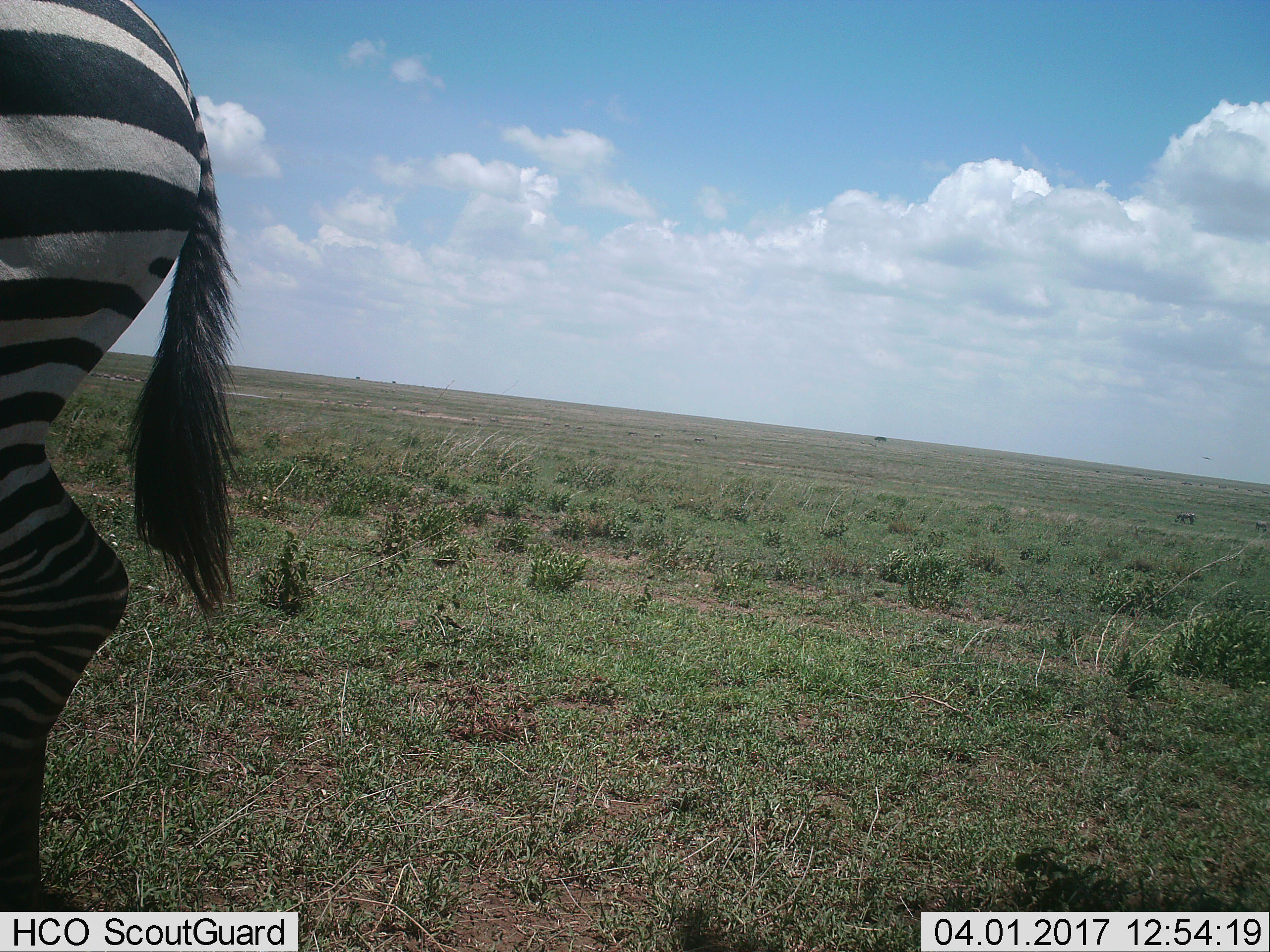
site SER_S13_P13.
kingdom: Animalia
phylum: Chordata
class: Mammalia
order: Perissodactyla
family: Equidae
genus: Equus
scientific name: Equus quagga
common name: plains zebra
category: zebraplains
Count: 1.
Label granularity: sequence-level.